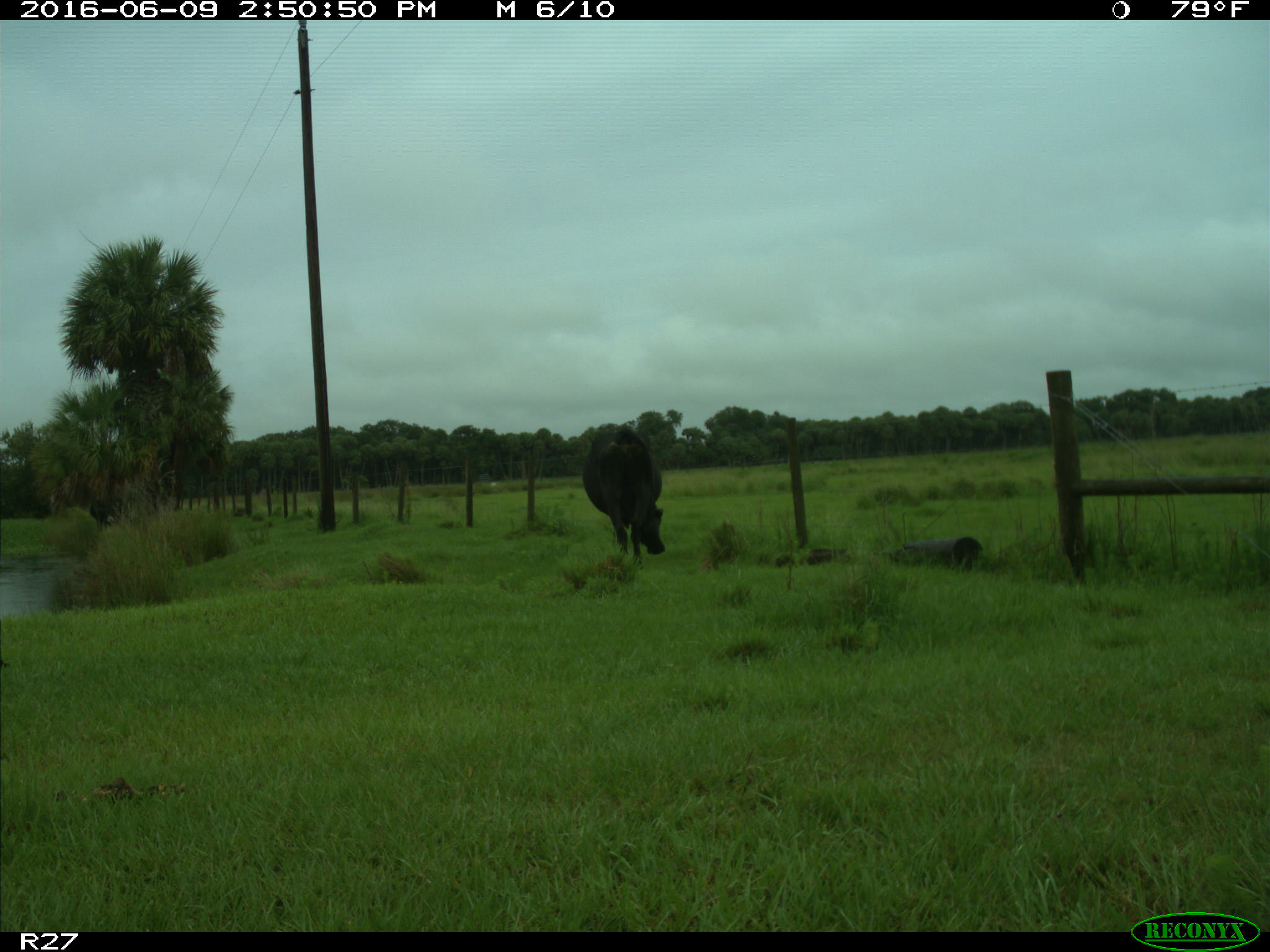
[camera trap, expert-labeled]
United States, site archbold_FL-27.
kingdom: Animalia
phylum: Chordata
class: Mammalia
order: Artiodactyla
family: Bovidae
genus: Bos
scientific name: Bos taurus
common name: domestic cow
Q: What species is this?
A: Bos taurus (domestic cow).